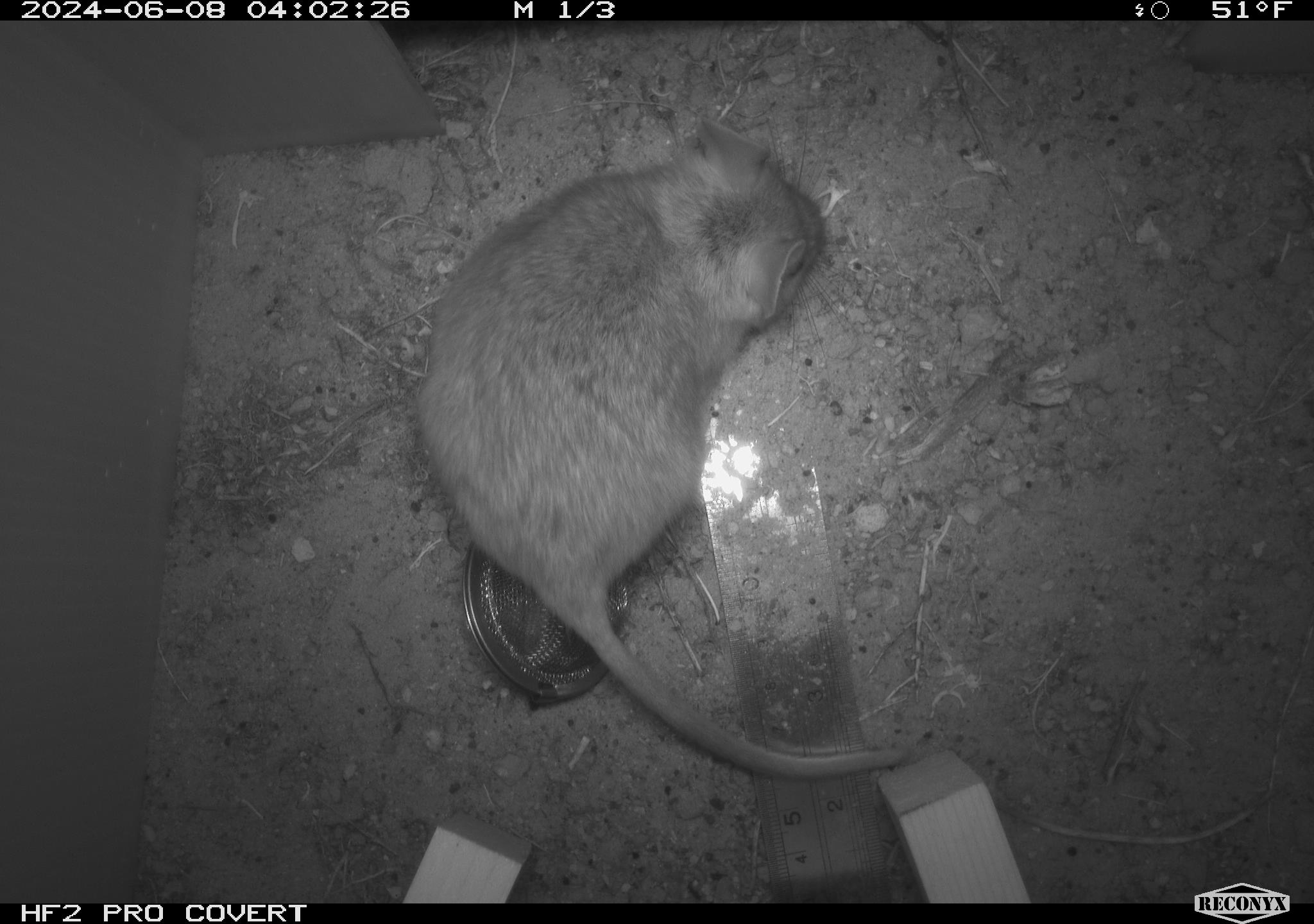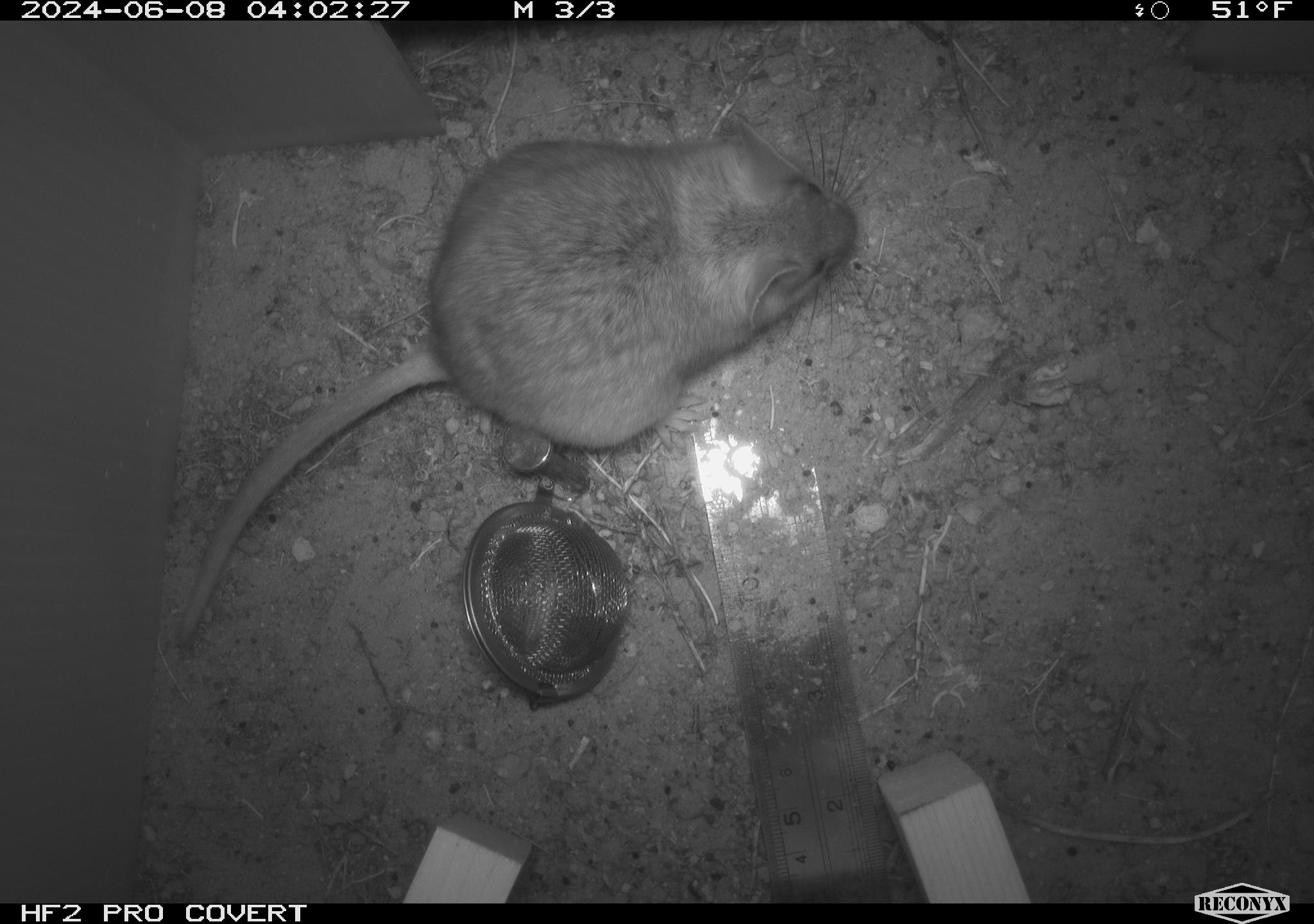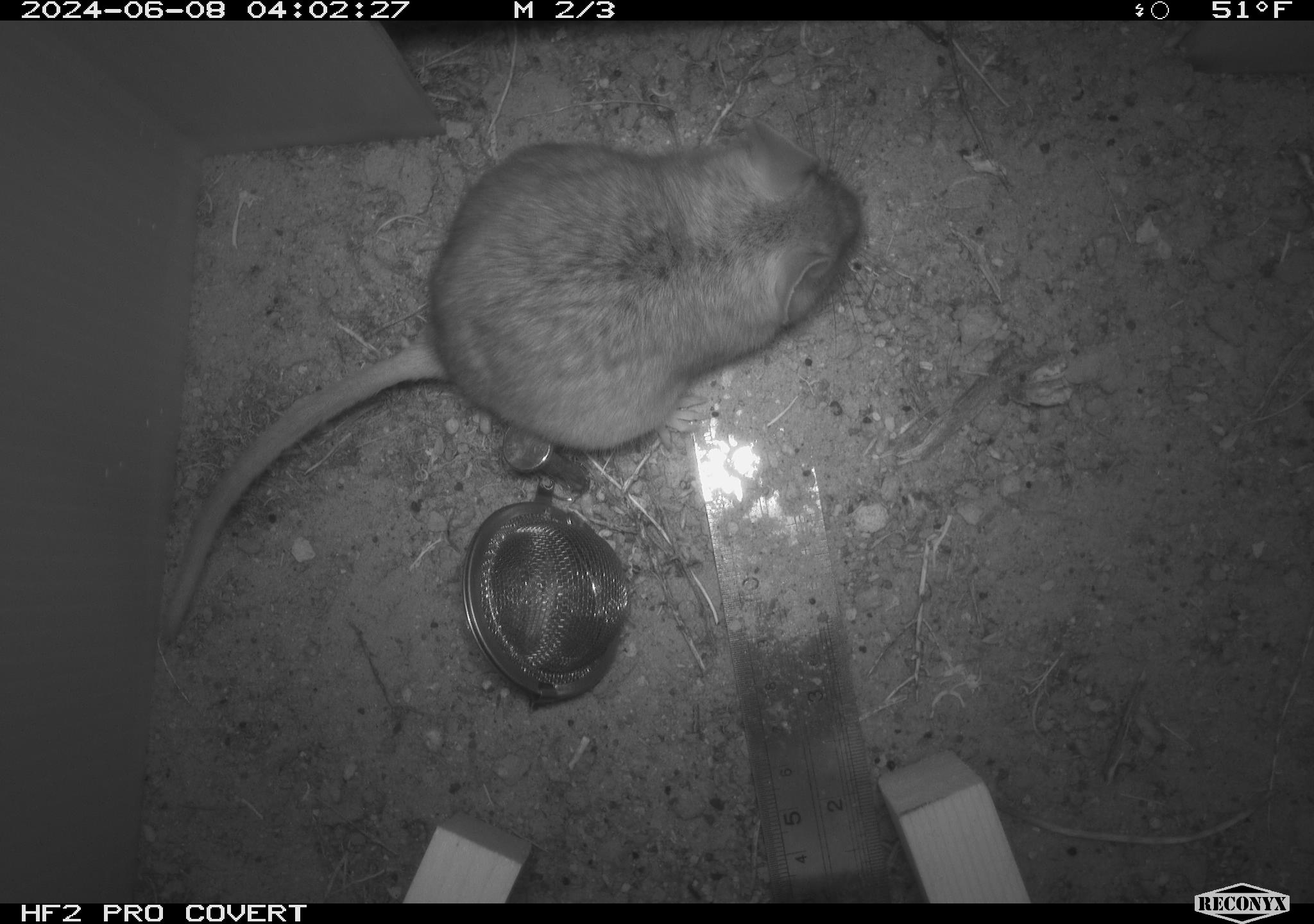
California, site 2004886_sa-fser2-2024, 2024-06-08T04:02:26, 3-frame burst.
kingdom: Animalia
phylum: Chordata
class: Mammalia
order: Rodentia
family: Cricetidae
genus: Neotoma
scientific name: Neotoma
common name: pack rat or woodrat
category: neotoma species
Neotoma species (pack rat or woodrat) (Neotoma).